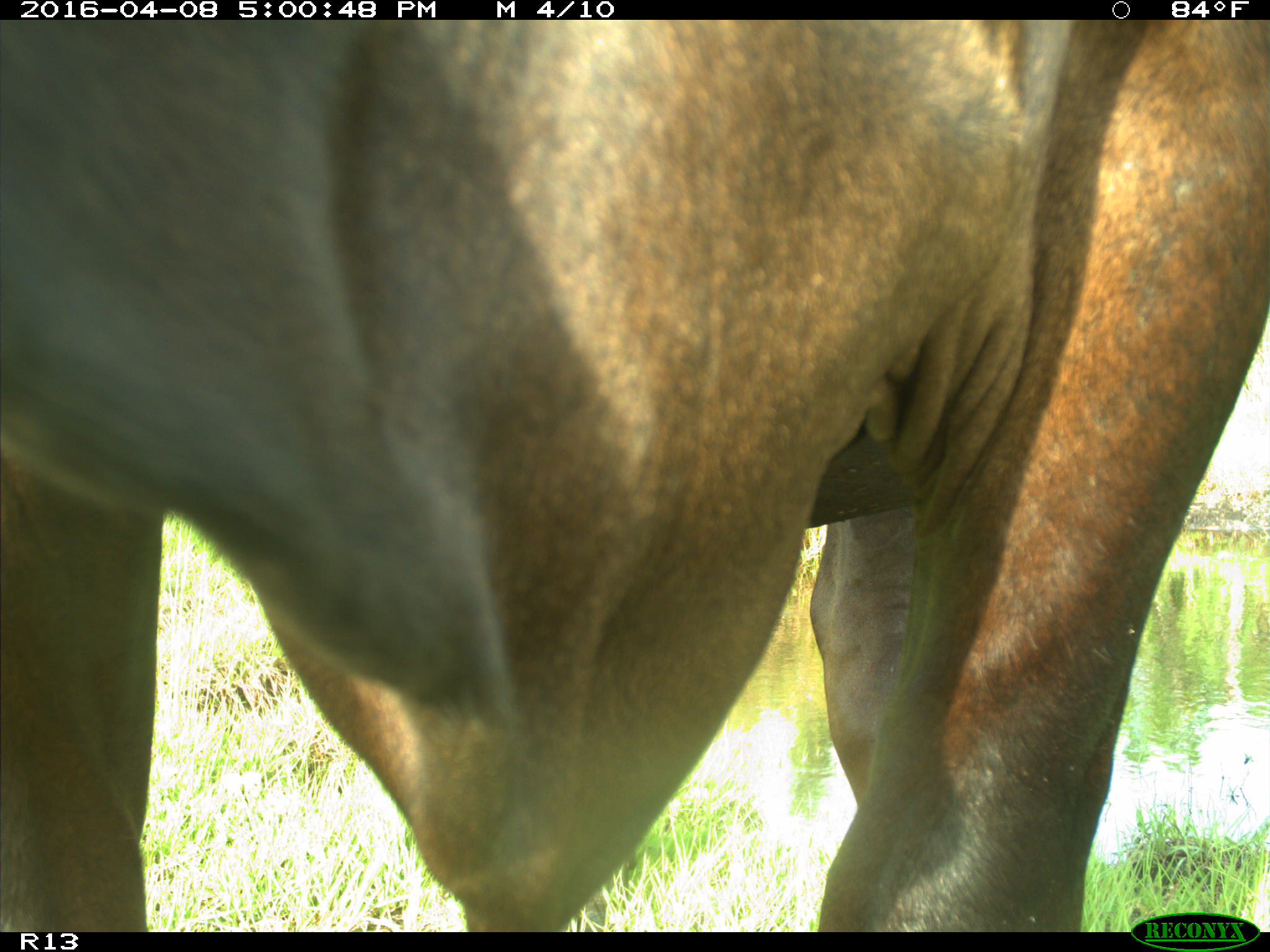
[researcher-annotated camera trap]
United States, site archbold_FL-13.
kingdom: Animalia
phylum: Chordata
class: Mammalia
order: Artiodactyla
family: Bovidae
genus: Bos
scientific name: Bos taurus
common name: domestic cow